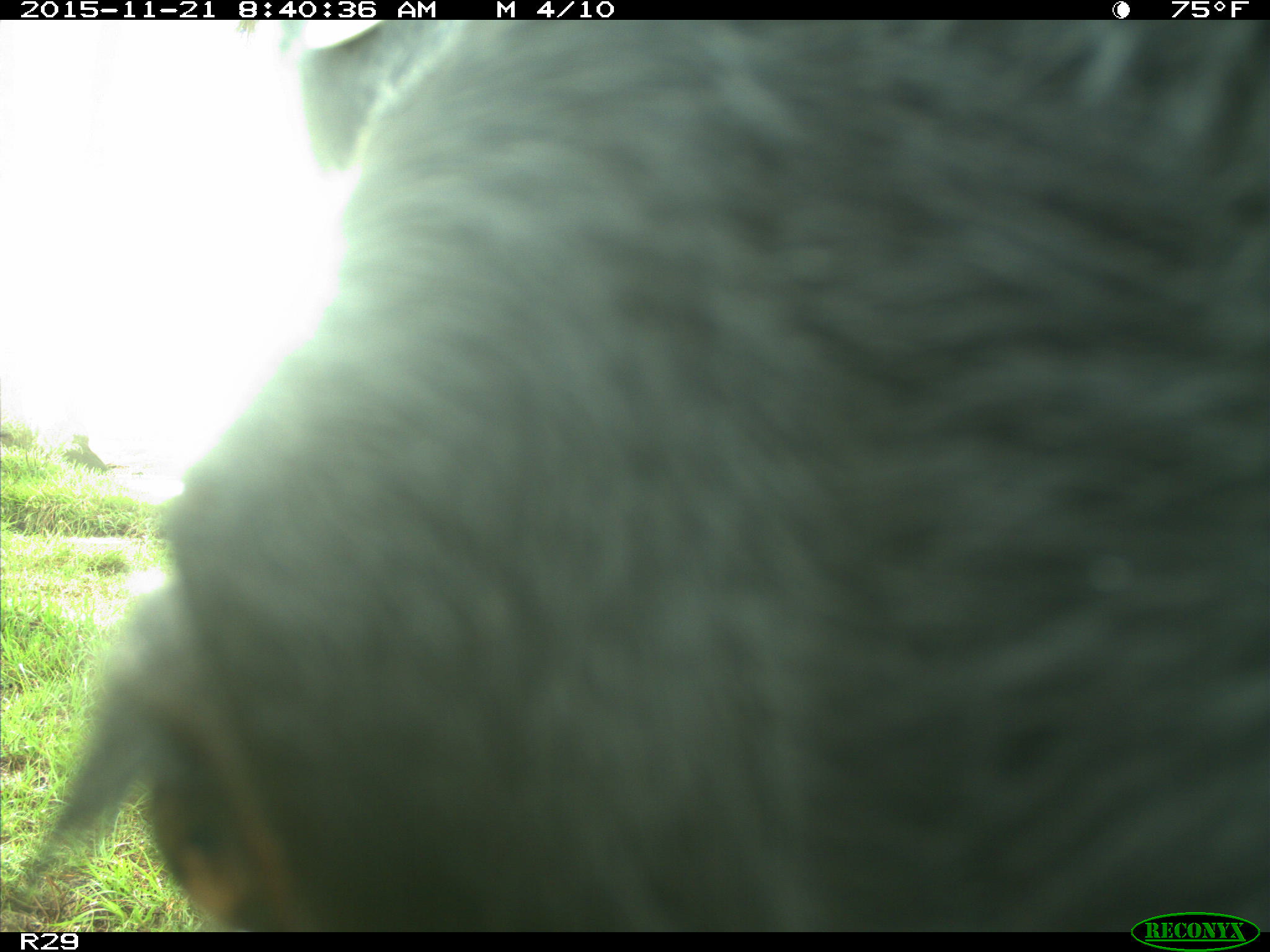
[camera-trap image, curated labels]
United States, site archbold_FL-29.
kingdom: Animalia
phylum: Chordata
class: Mammalia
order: Artiodactyla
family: Bovidae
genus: Bos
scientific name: Bos taurus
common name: domestic cow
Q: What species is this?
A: Bos taurus (domestic cow).